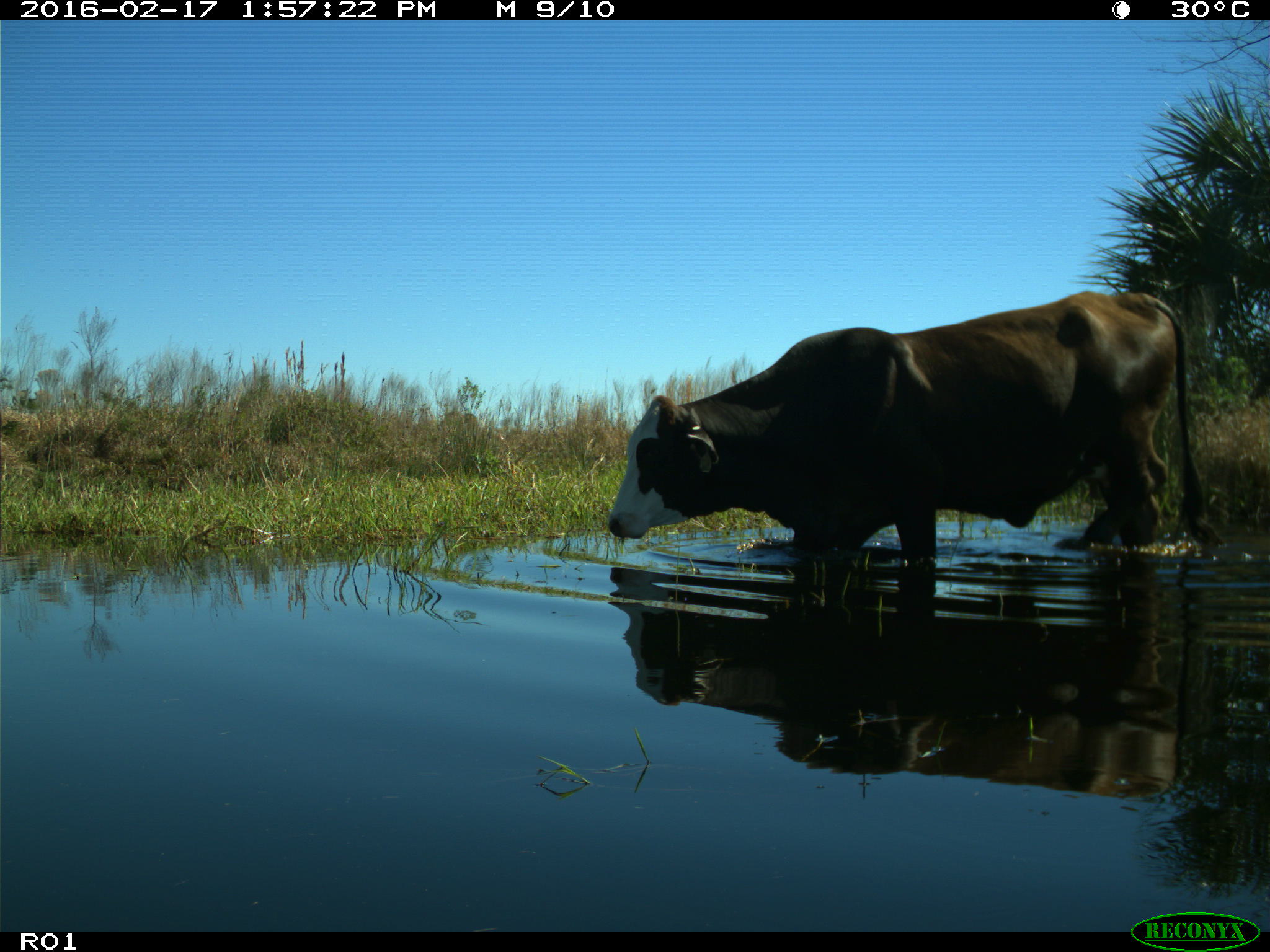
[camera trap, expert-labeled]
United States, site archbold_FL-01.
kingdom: Animalia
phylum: Chordata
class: Mammalia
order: Artiodactyla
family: Bovidae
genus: Bos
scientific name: Bos taurus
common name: domestic cow